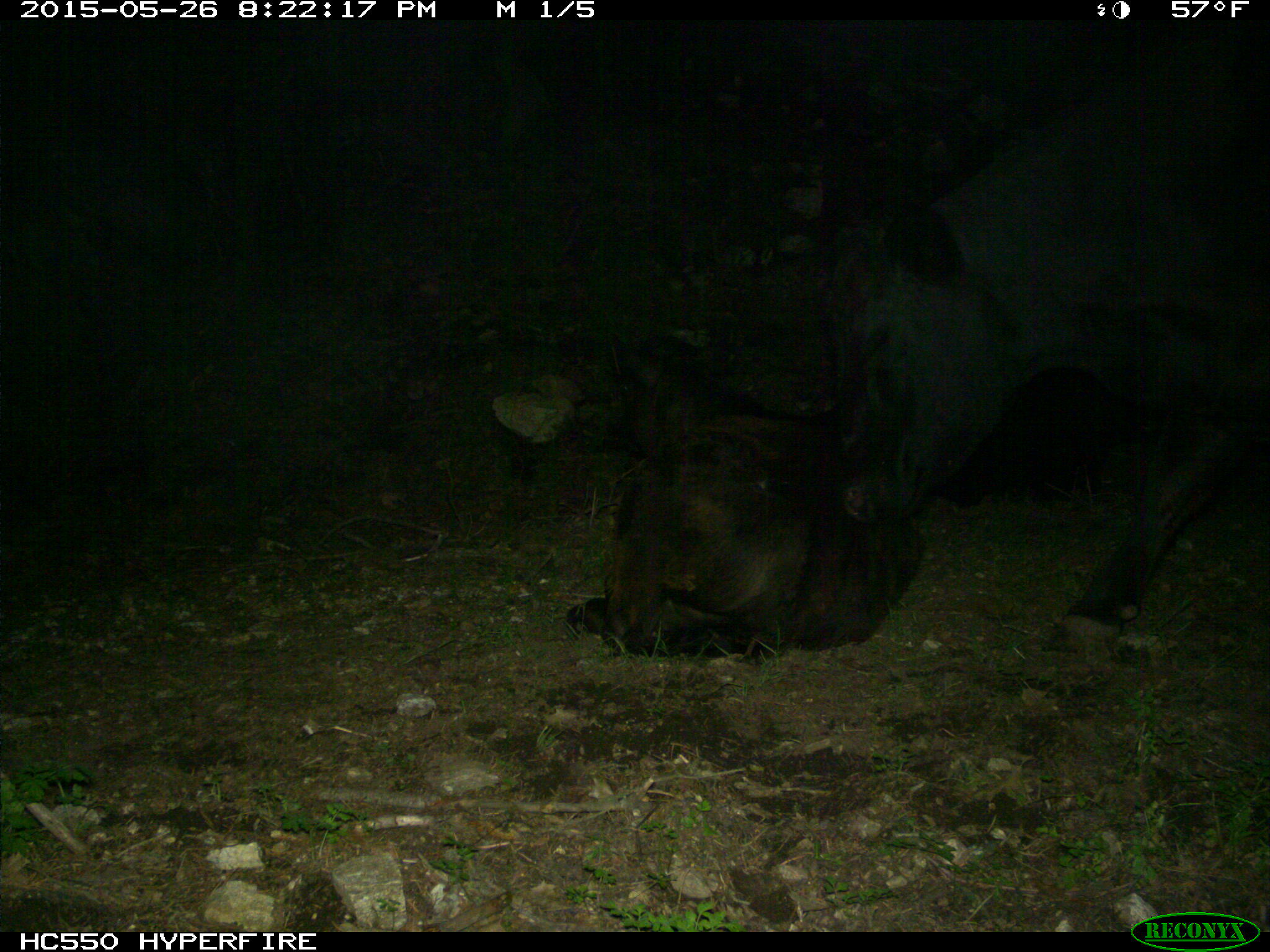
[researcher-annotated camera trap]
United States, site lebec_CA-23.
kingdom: Animalia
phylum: Chordata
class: Mammalia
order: Artiodactyla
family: Bovidae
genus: Bos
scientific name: Bos taurus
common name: domestic cow